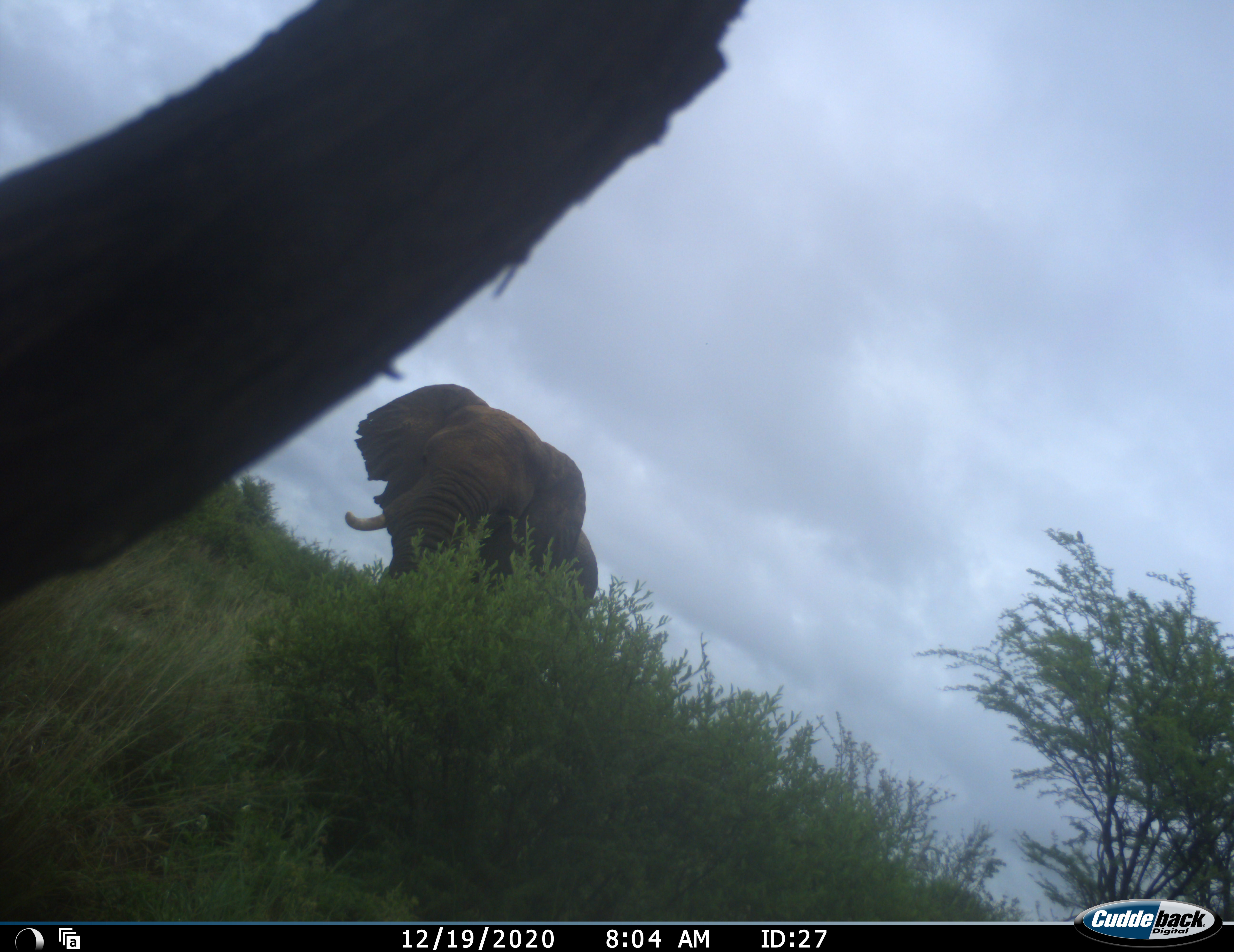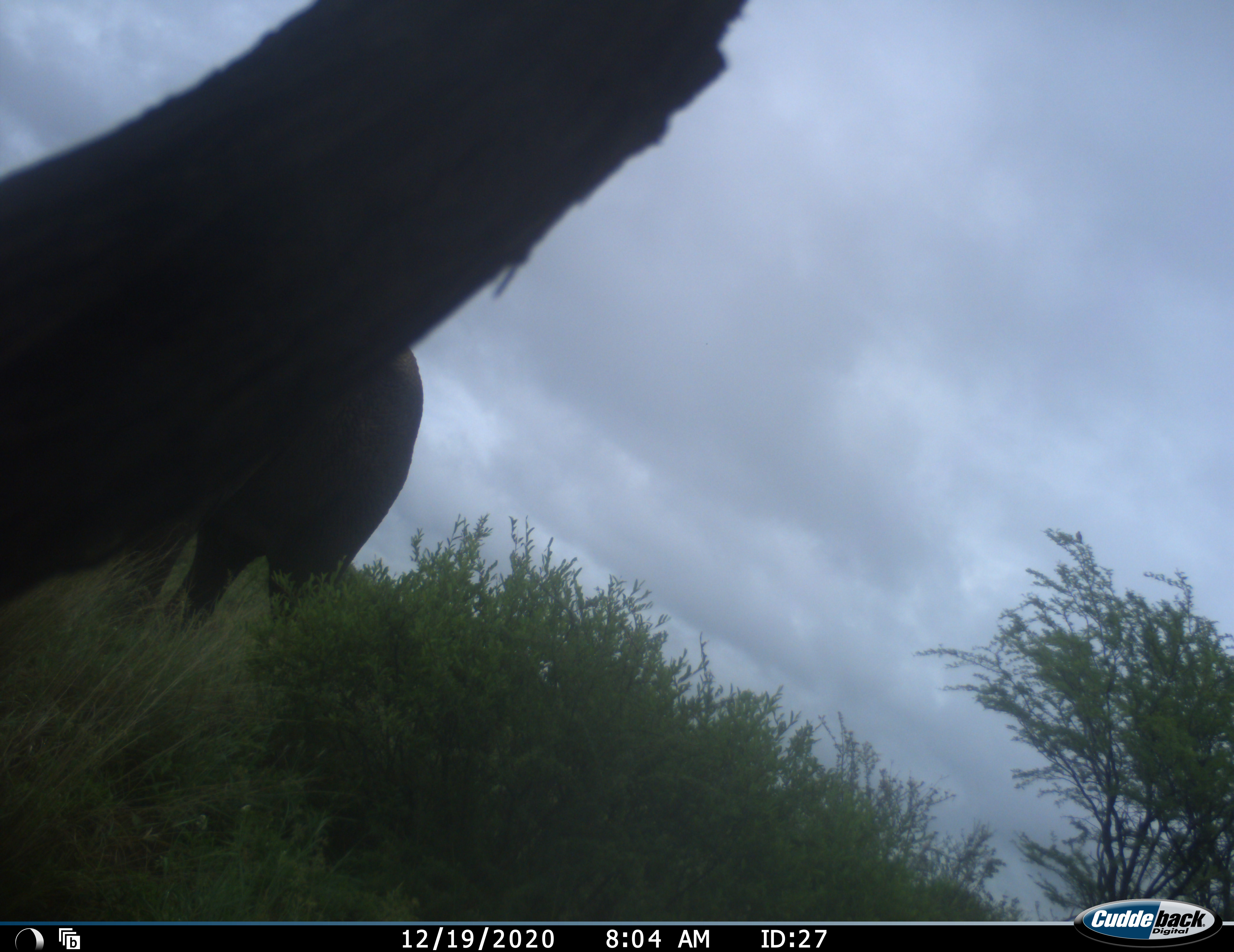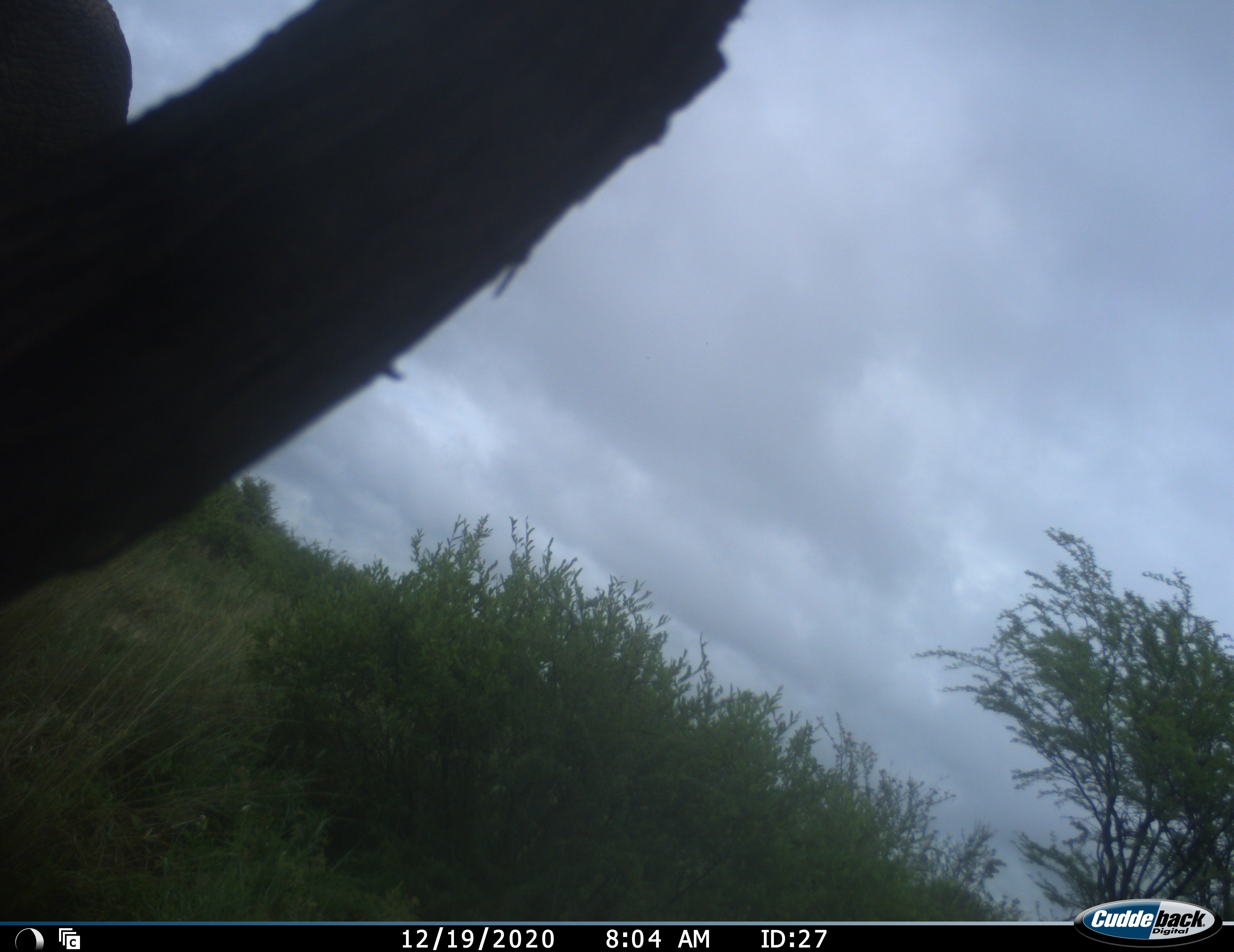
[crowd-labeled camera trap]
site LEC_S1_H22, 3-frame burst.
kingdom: Animalia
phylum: Chordata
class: Mammalia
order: Proboscidea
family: Elephantidae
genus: Loxodonta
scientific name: Loxodonta africana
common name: african bush elephant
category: elephant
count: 1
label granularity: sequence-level